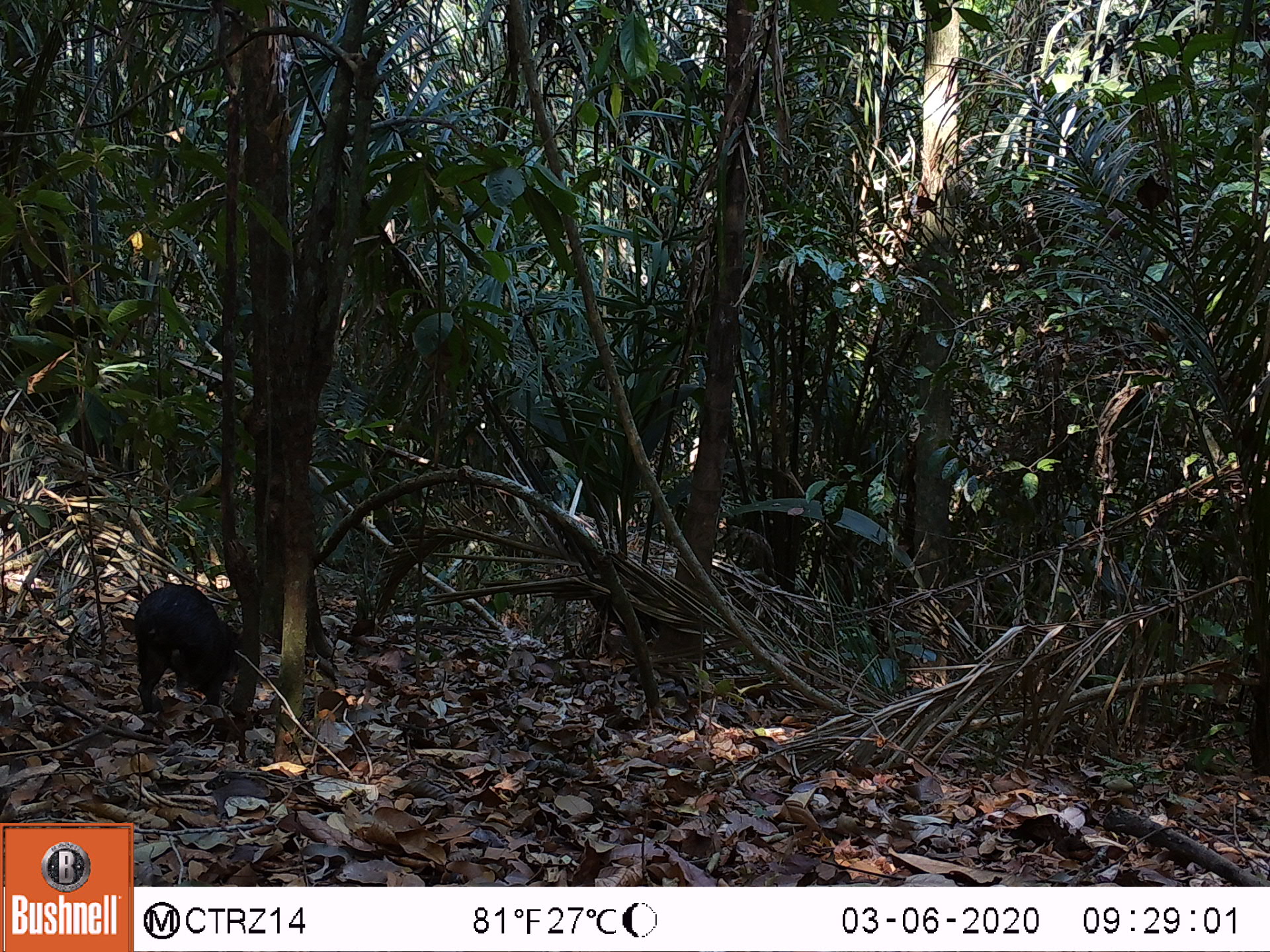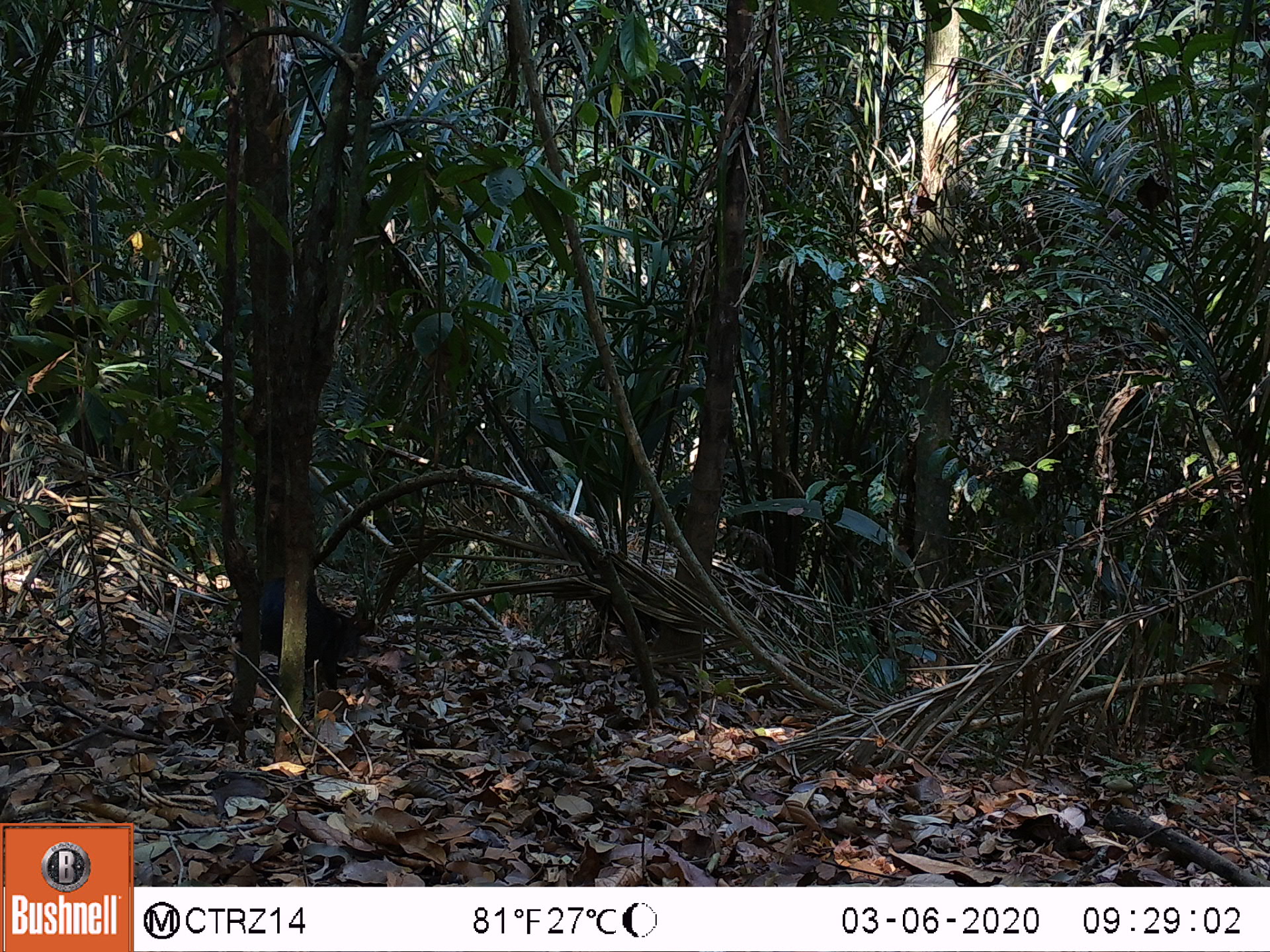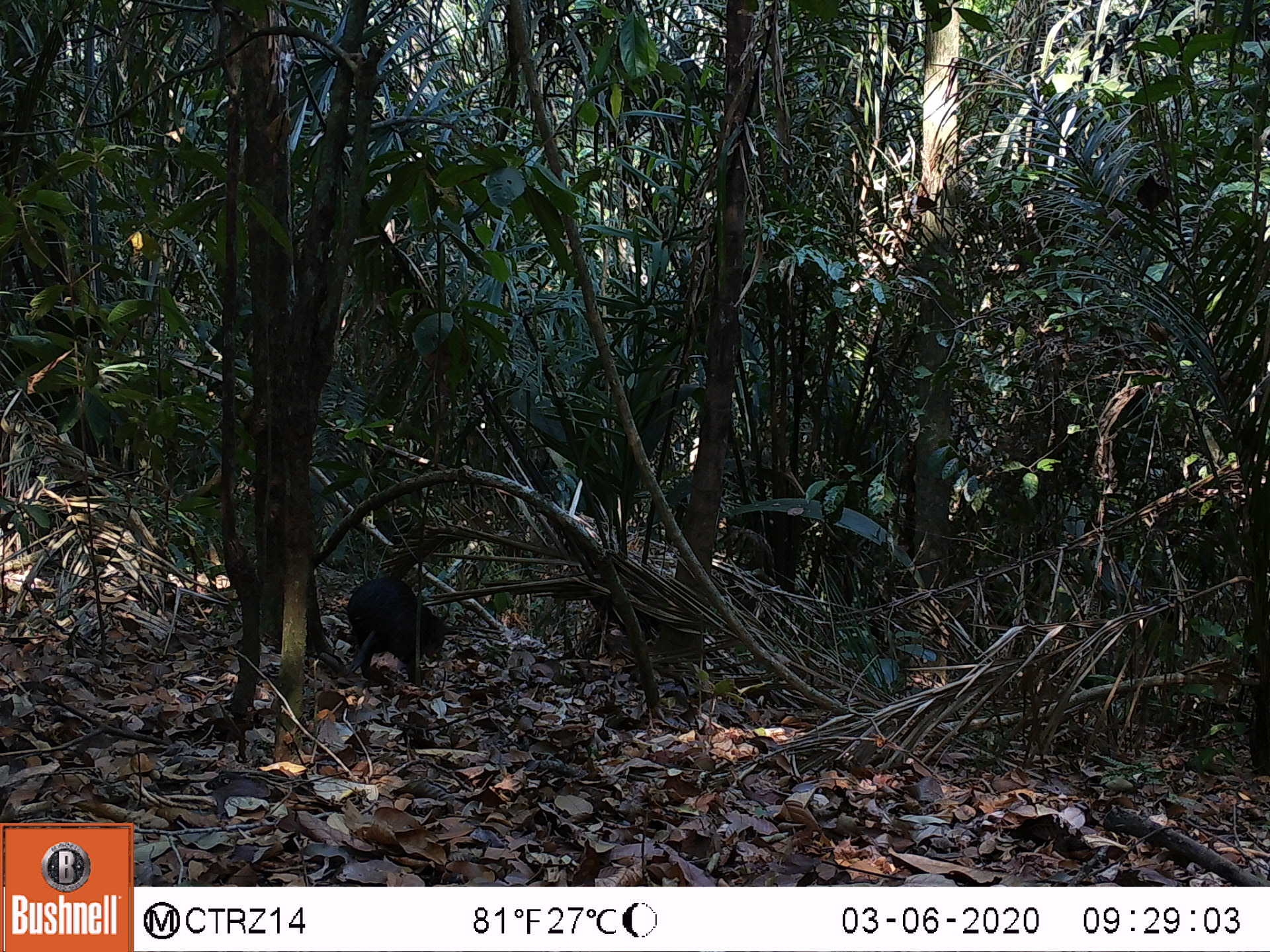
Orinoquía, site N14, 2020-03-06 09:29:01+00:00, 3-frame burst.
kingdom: Animalia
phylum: Chordata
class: Mammalia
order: Rodentia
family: Dasyproctidae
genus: Dasyprocta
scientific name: Dasyprocta fuliginosa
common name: black agouti